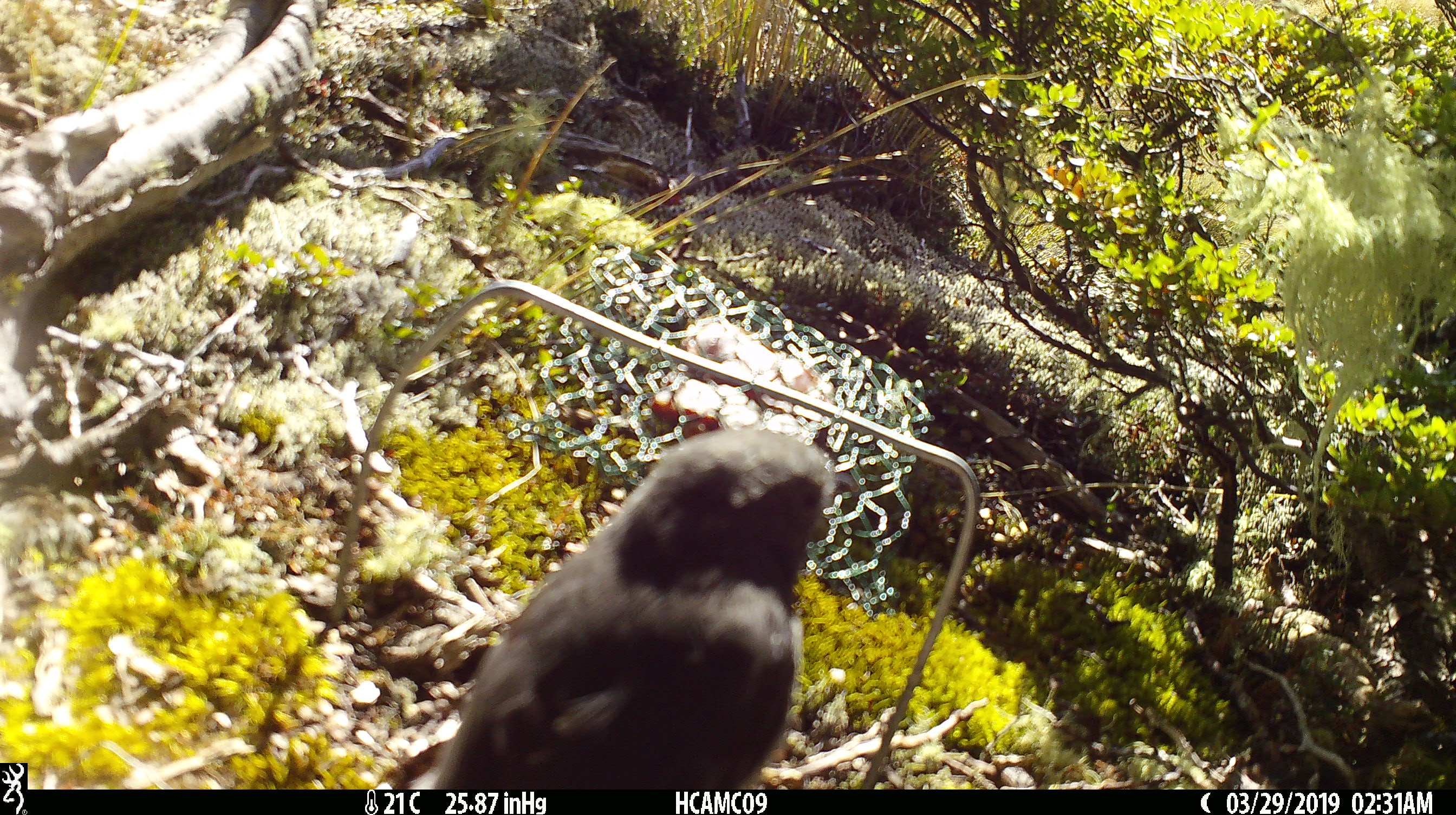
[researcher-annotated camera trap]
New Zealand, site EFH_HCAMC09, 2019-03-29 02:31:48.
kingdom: Animalia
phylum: Chordata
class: Aves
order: Passeriformes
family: Petroicidae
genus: Petroica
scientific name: Petroica australis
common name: new zealand robin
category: robin